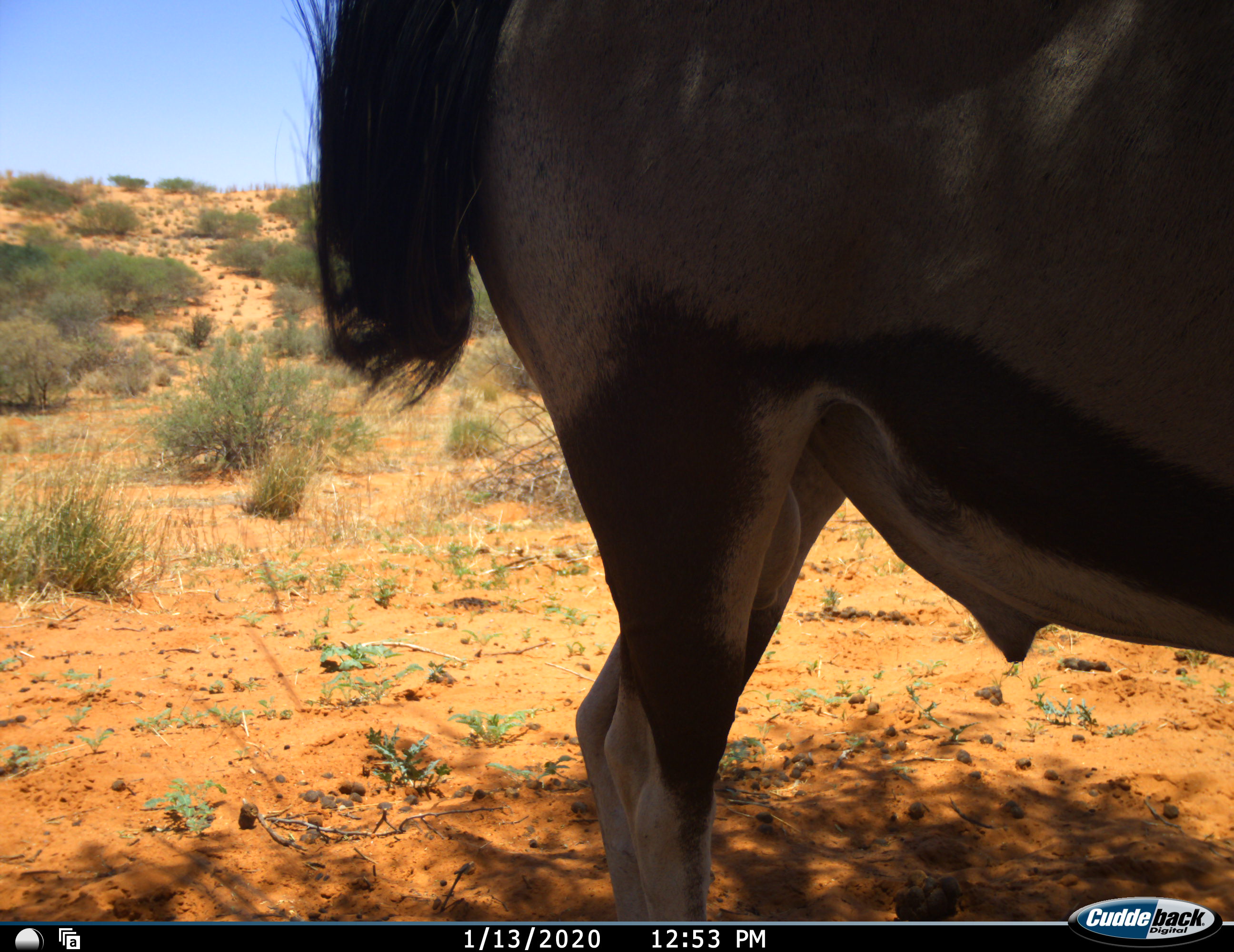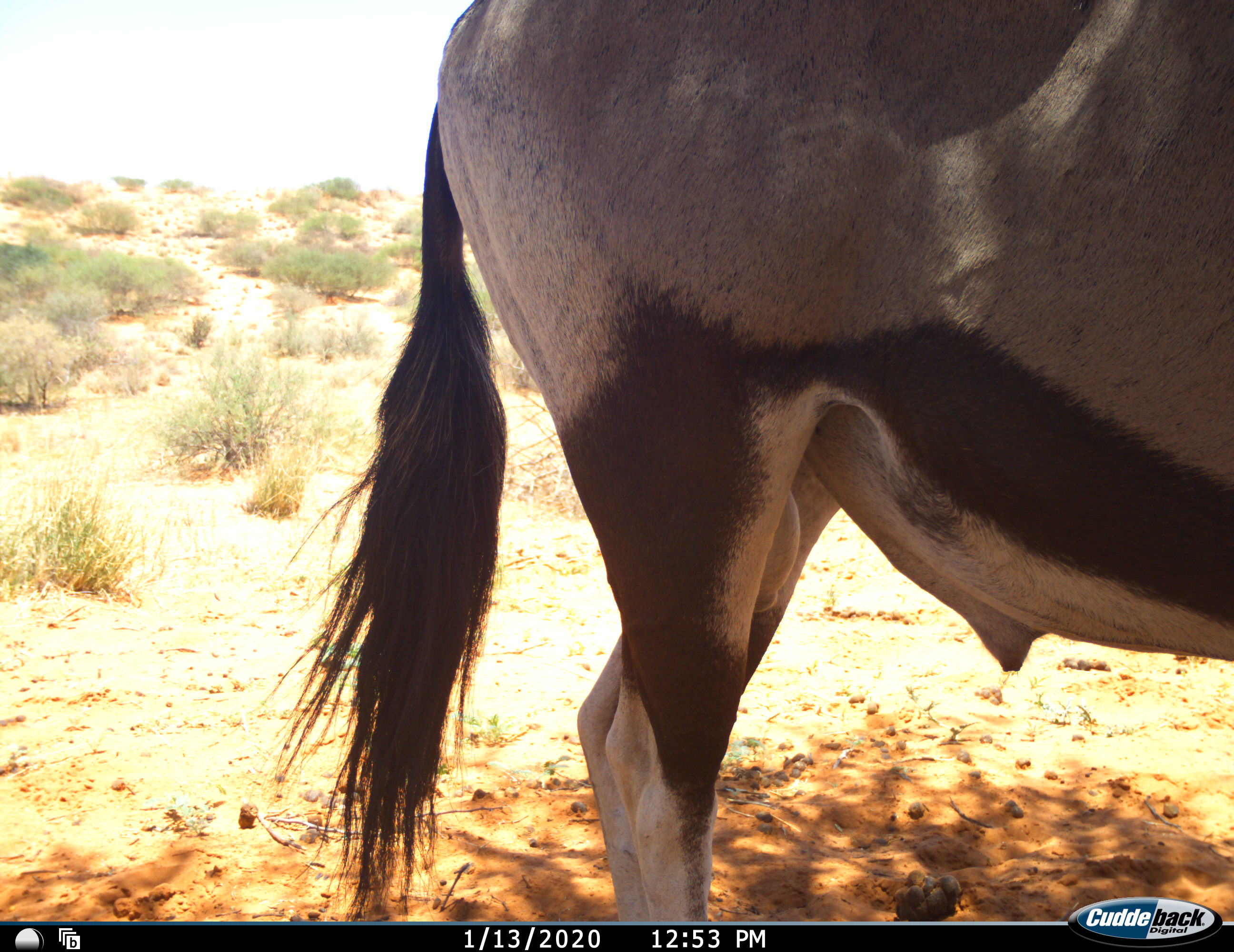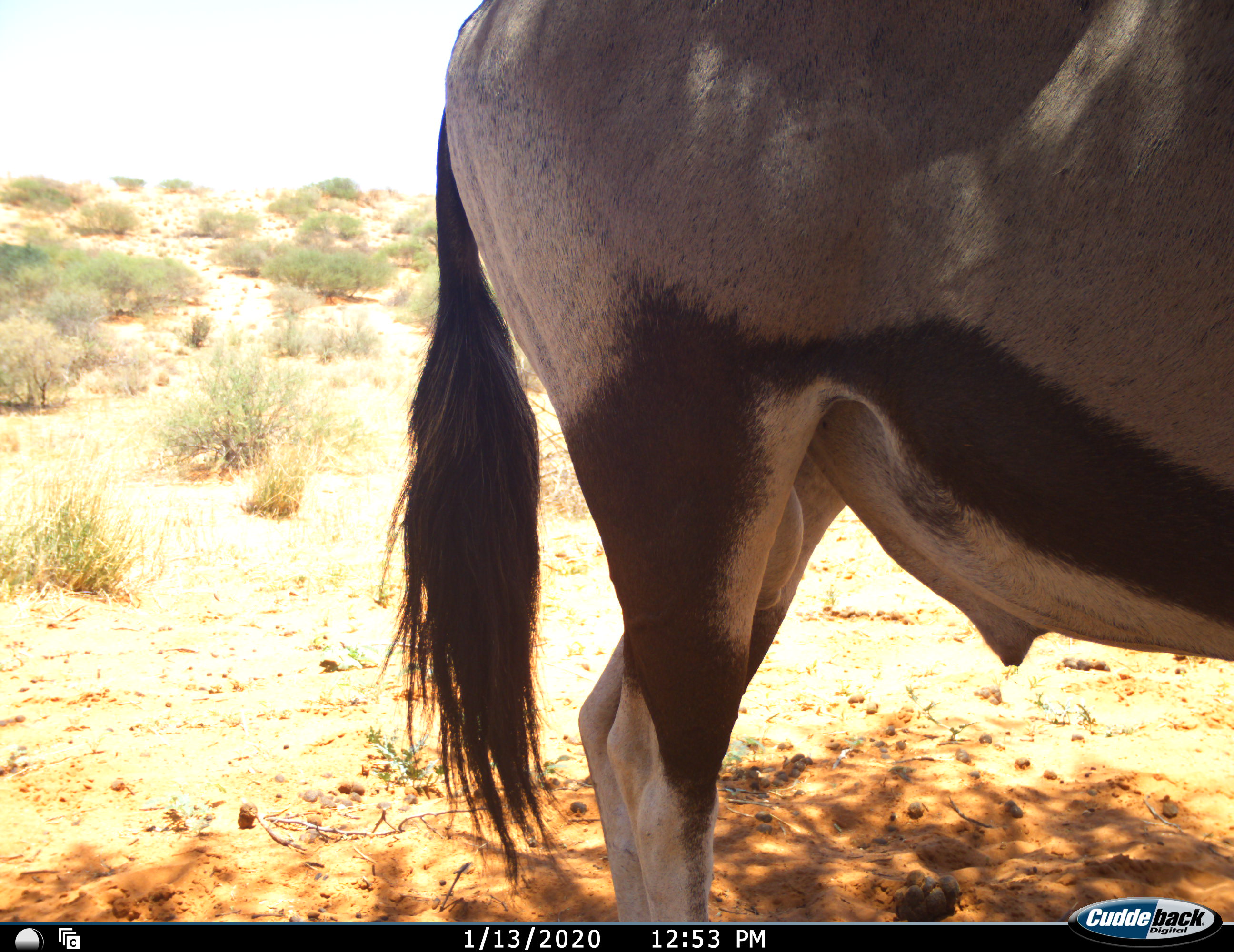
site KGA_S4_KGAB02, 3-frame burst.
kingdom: Animalia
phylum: Chordata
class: Mammalia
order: Artiodactyla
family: Bovidae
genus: Oryx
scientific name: Oryx gazella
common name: gemsbok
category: oryx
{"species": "oryx (gemsbok) (Oryx gazella)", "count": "1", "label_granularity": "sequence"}